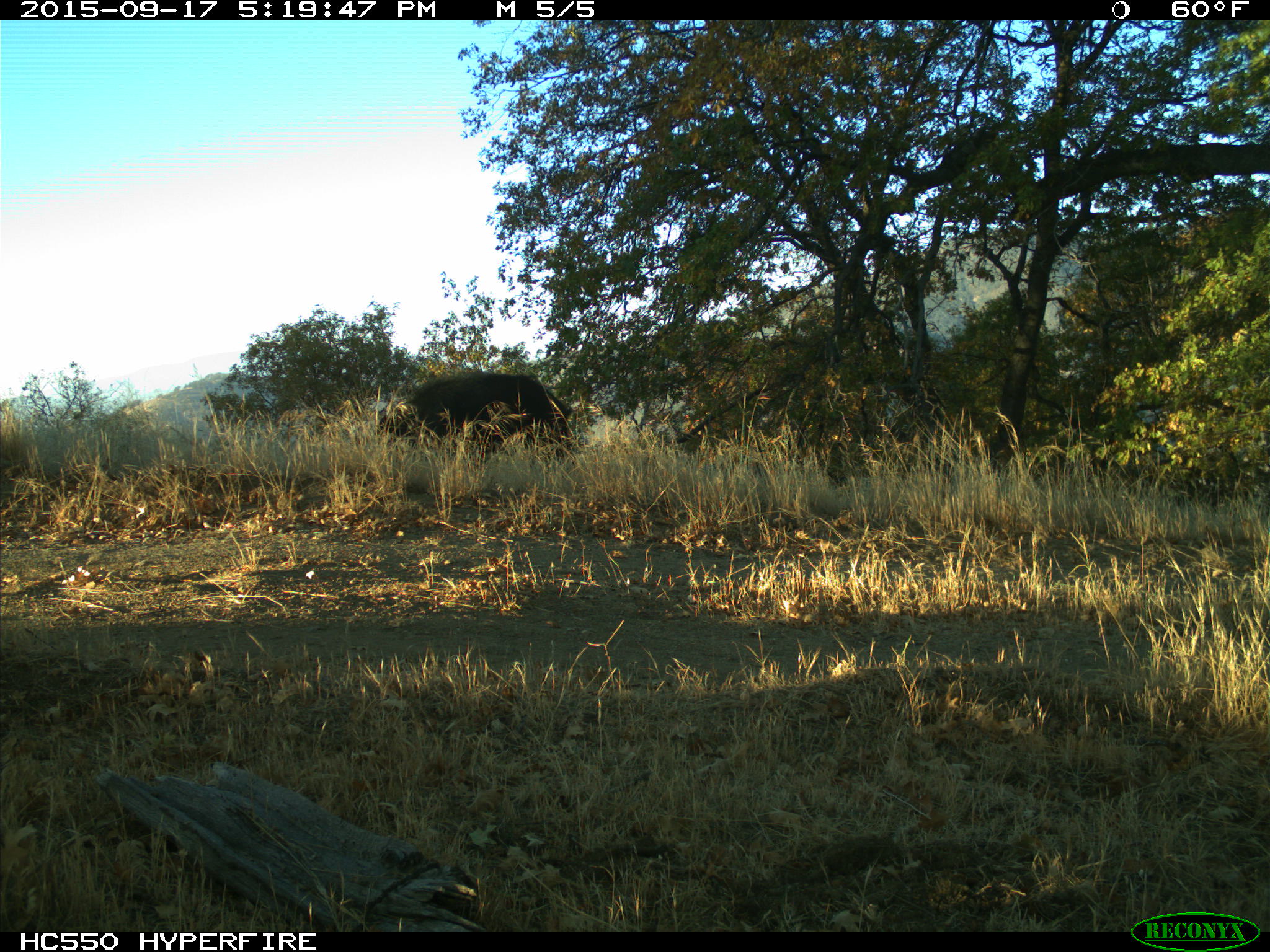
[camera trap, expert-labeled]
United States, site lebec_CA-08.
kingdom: Animalia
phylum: Chordata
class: Mammalia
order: Artiodactyla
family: Suidae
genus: Sus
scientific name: Sus scrofa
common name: wild boar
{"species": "Sus scrofa (wild boar)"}